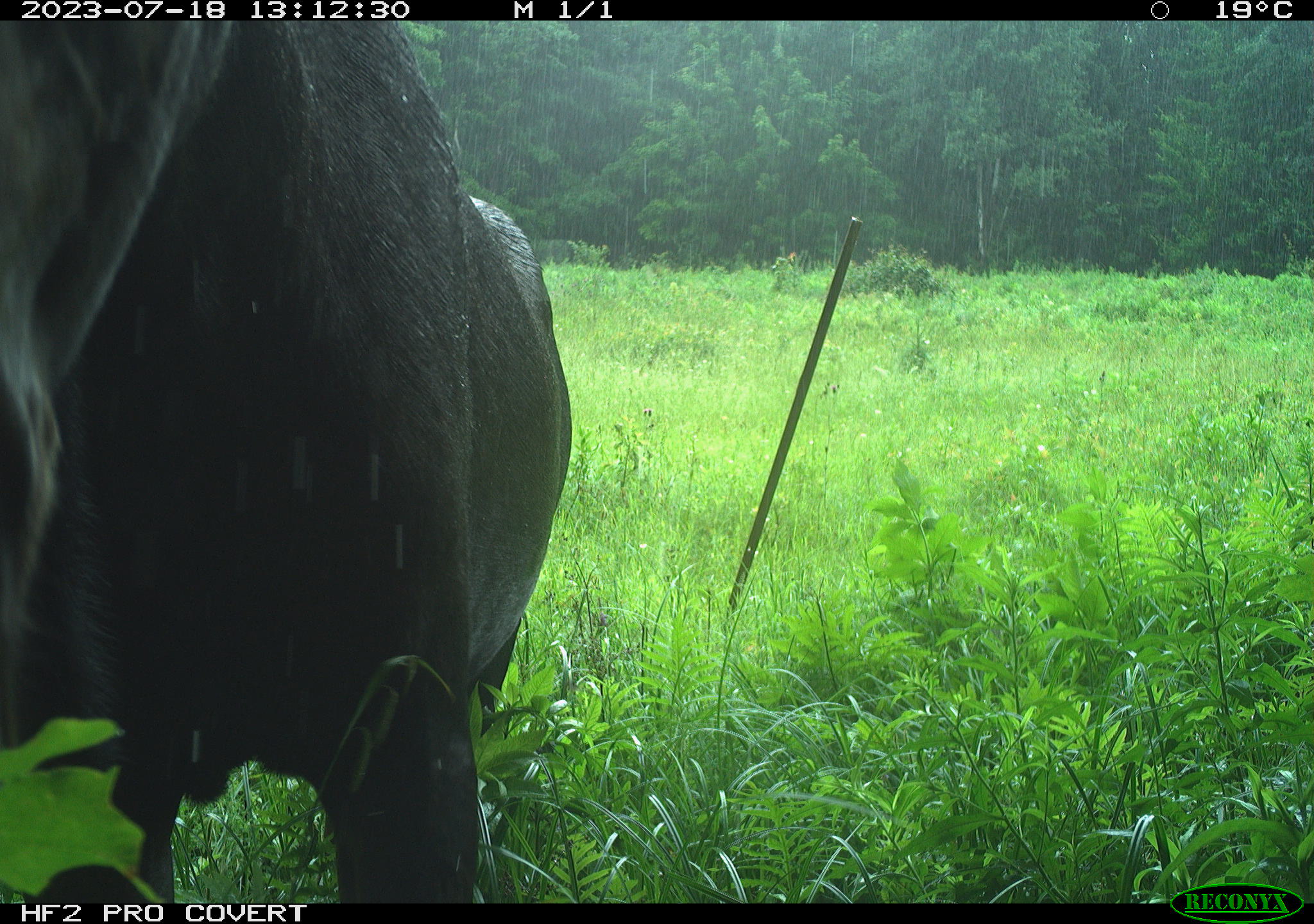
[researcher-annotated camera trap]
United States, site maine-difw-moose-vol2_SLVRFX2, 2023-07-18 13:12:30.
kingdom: Animalia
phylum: Chordata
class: Mammalia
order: Artiodactyla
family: Cervidae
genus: Alces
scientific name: Alces alces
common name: moose